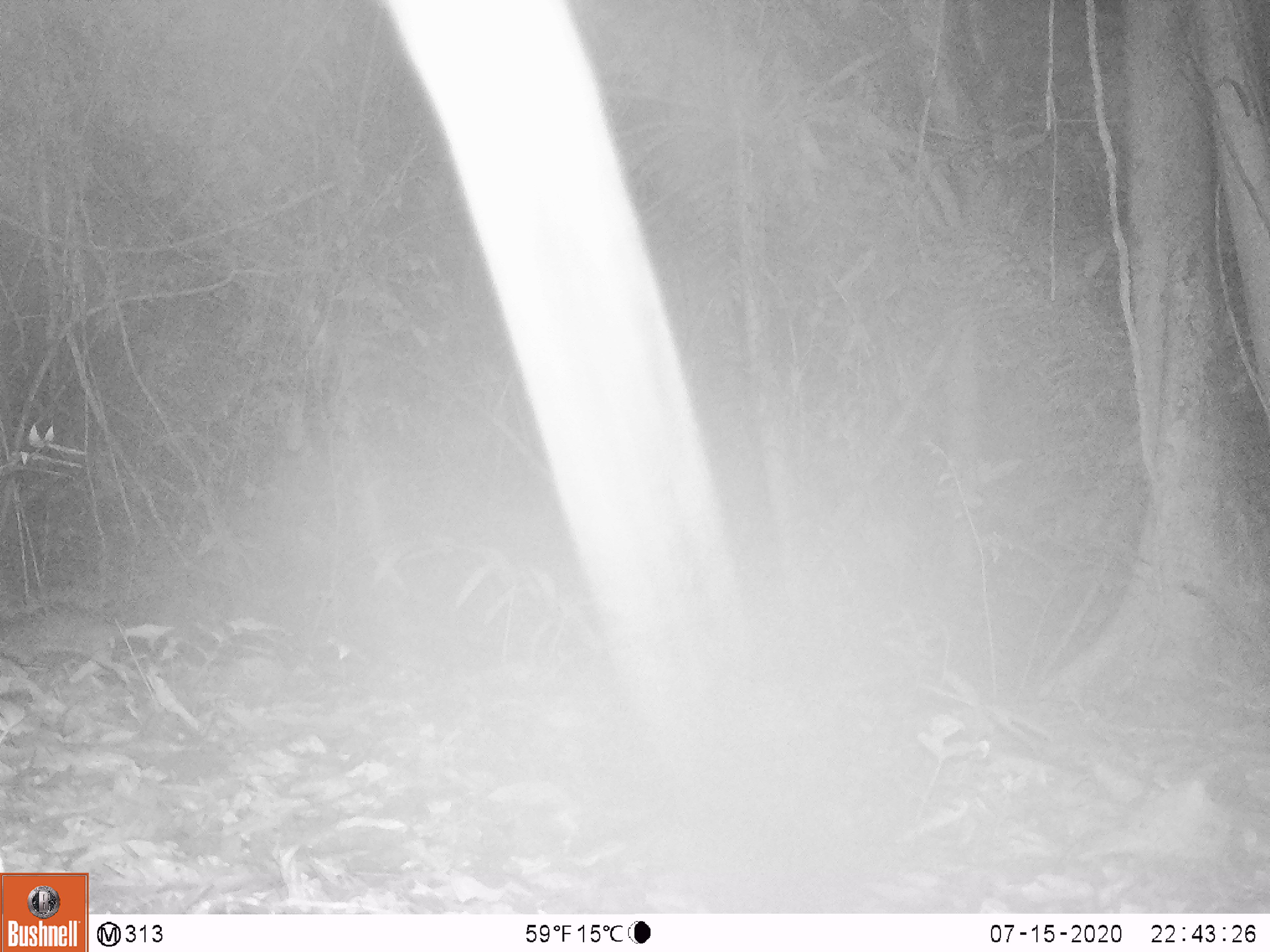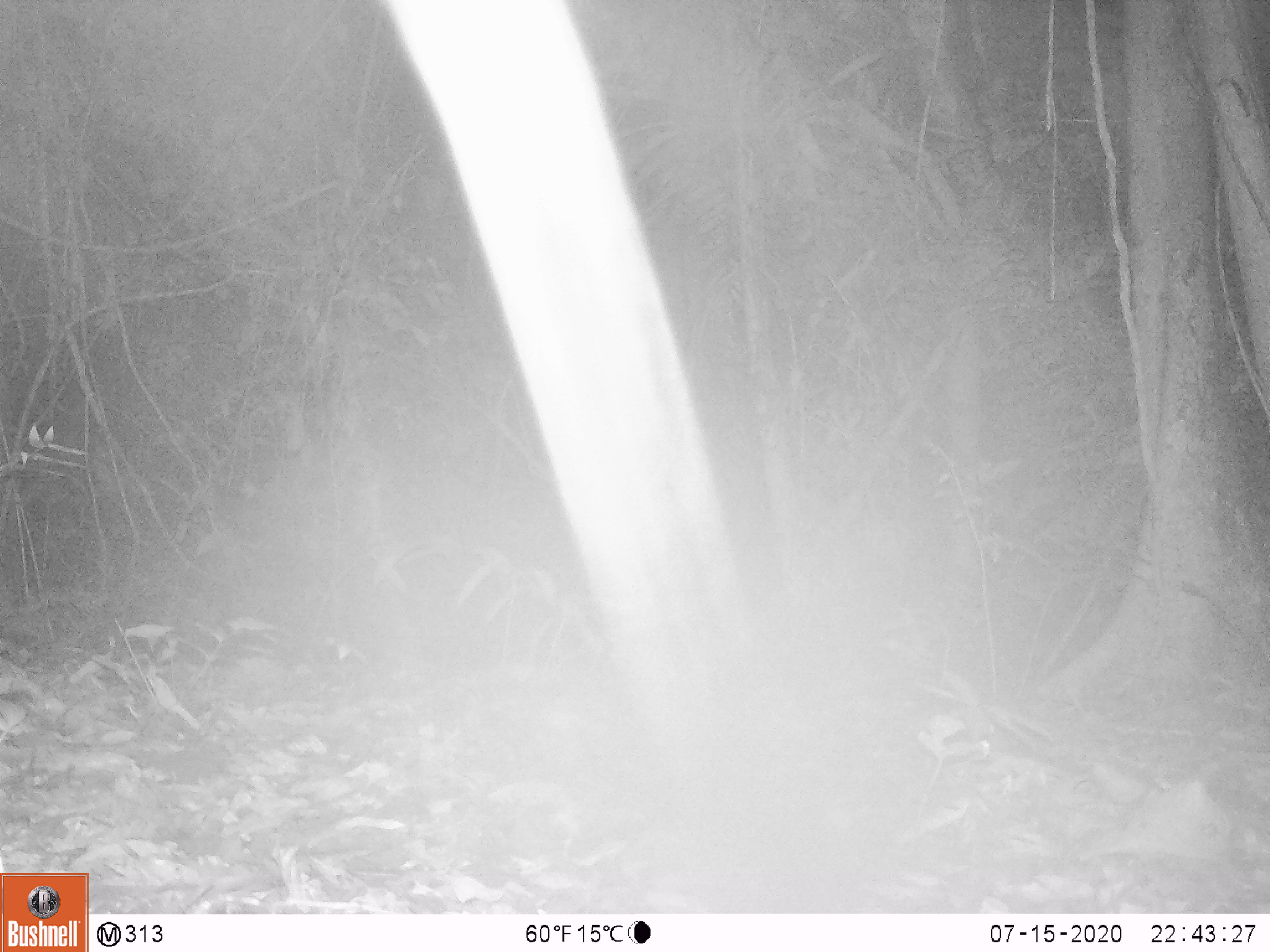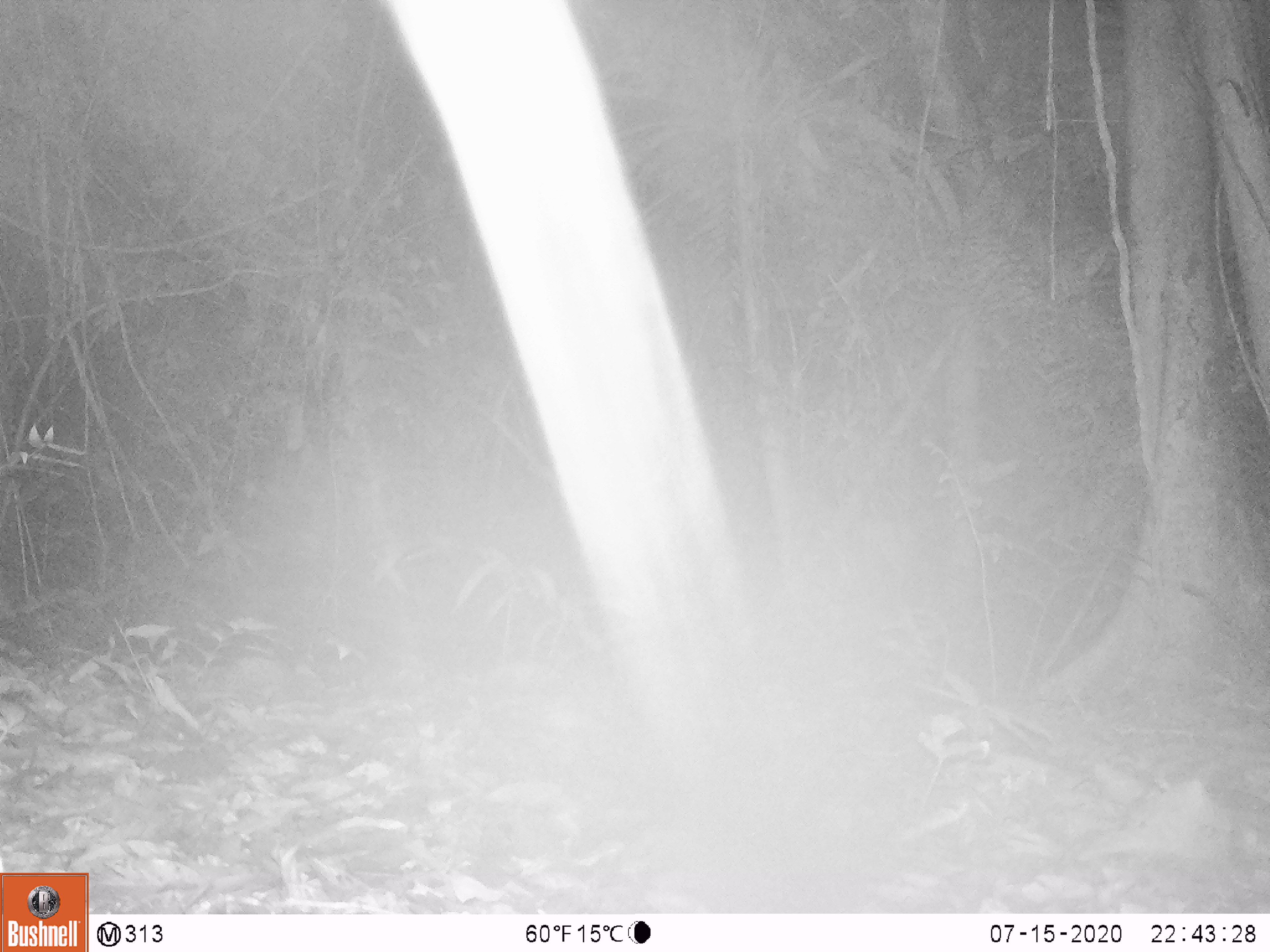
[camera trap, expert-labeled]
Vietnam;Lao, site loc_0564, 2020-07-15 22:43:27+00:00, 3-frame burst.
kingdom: Animalia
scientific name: Animalia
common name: animal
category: unidentified animal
Unidentified animal (animal) (Animalia). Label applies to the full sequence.